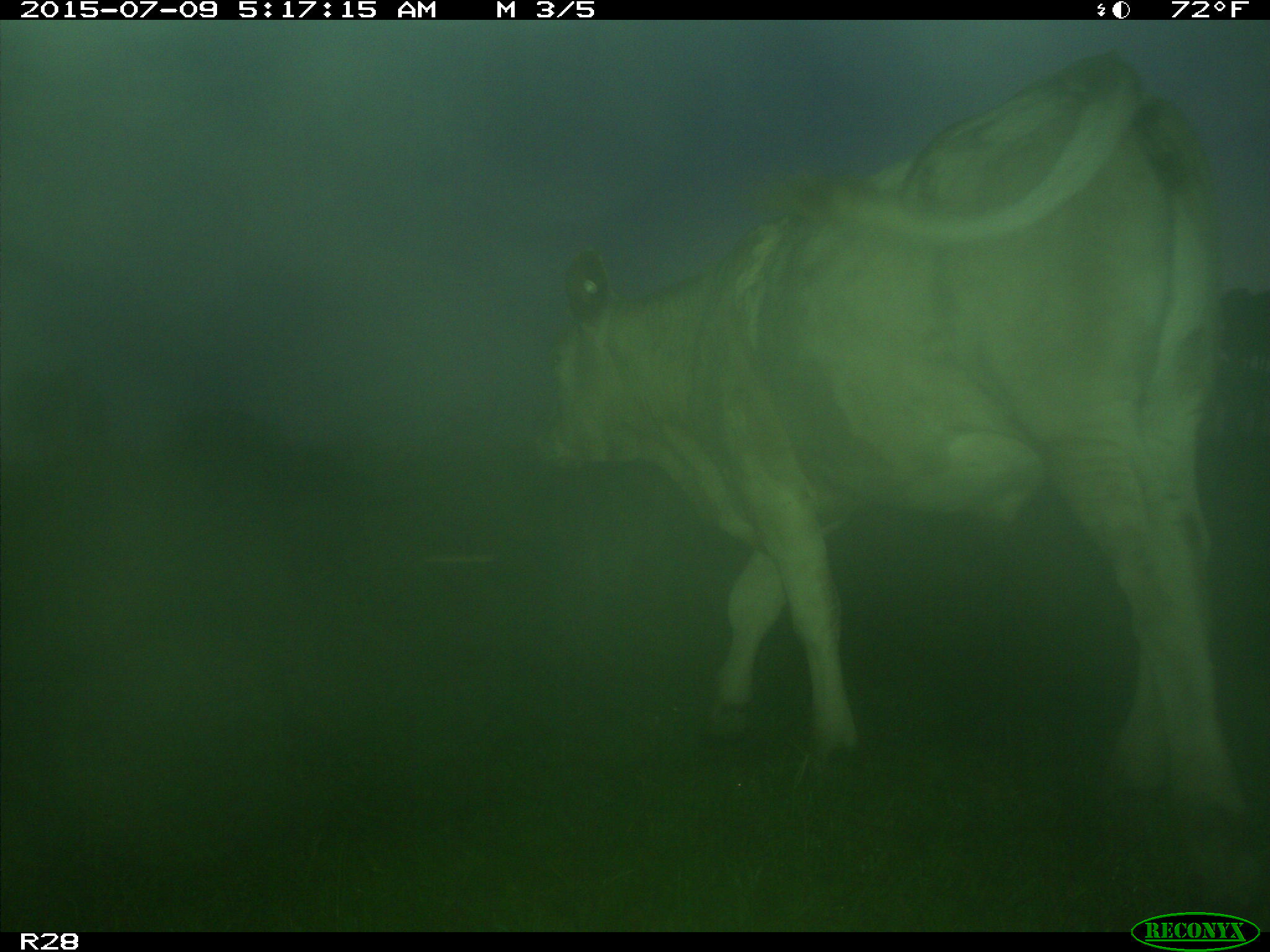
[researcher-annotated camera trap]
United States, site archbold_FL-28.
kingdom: Animalia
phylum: Chordata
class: Mammalia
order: Artiodactyla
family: Bovidae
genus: Bos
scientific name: Bos taurus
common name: domestic cow